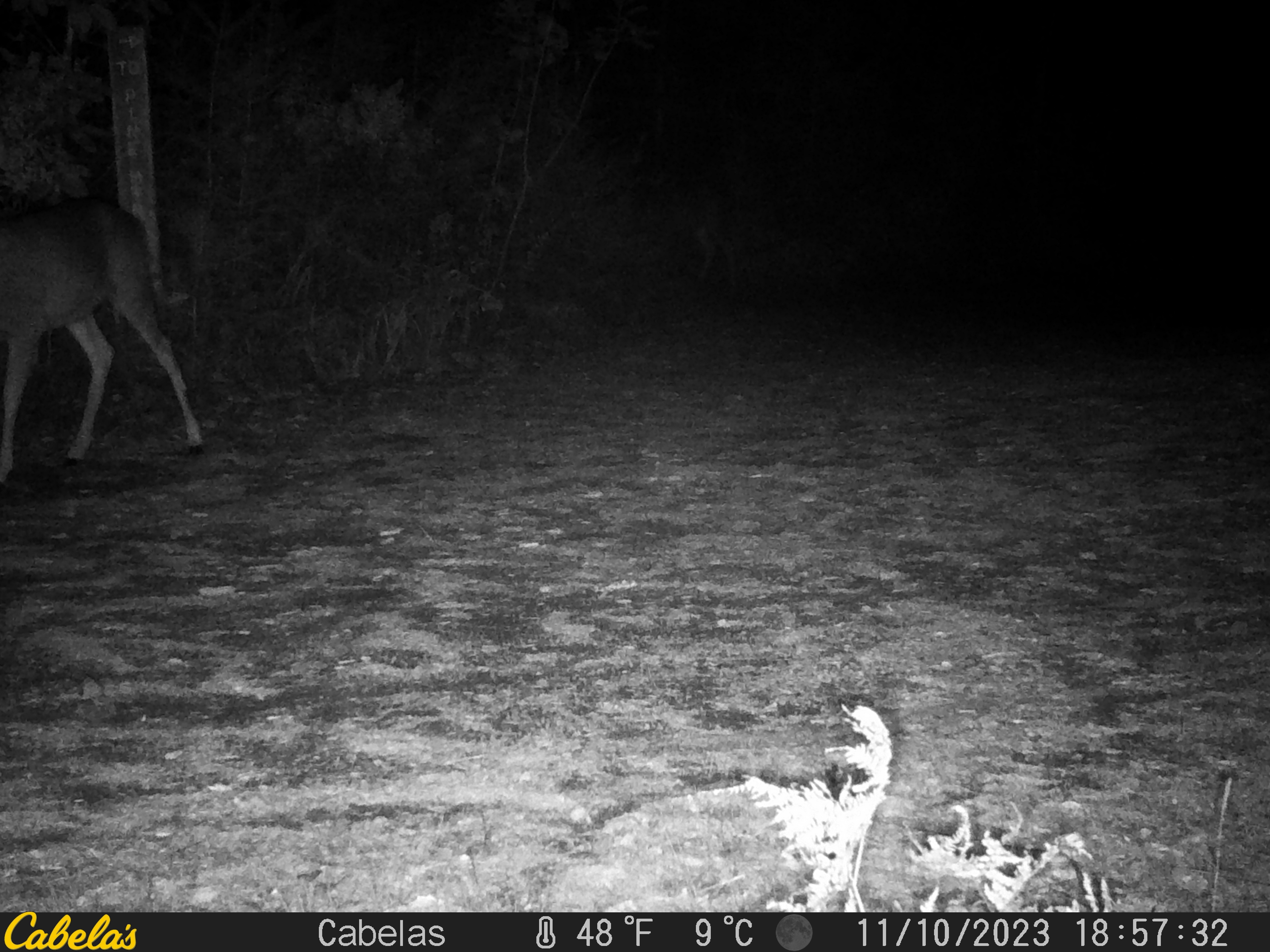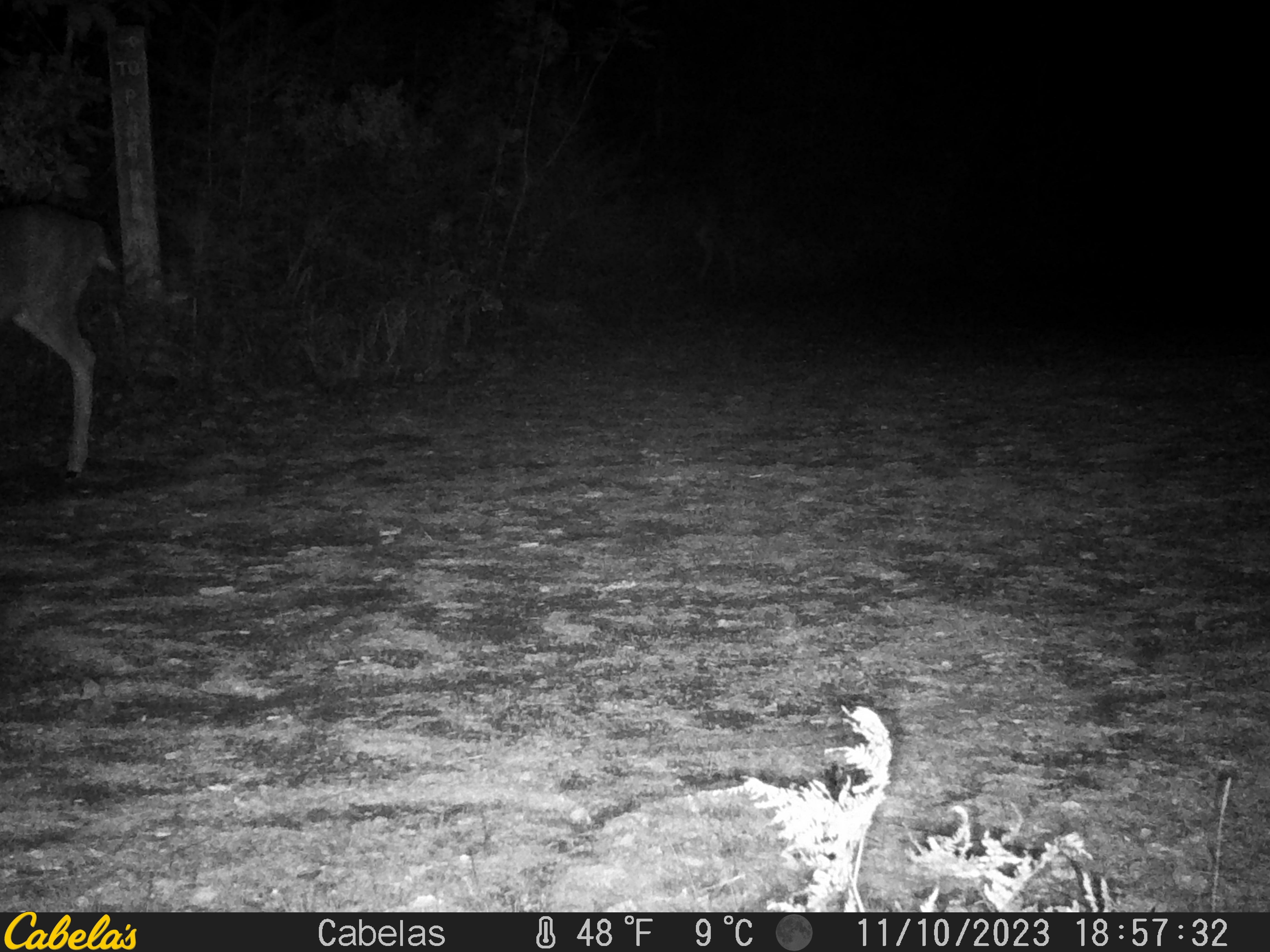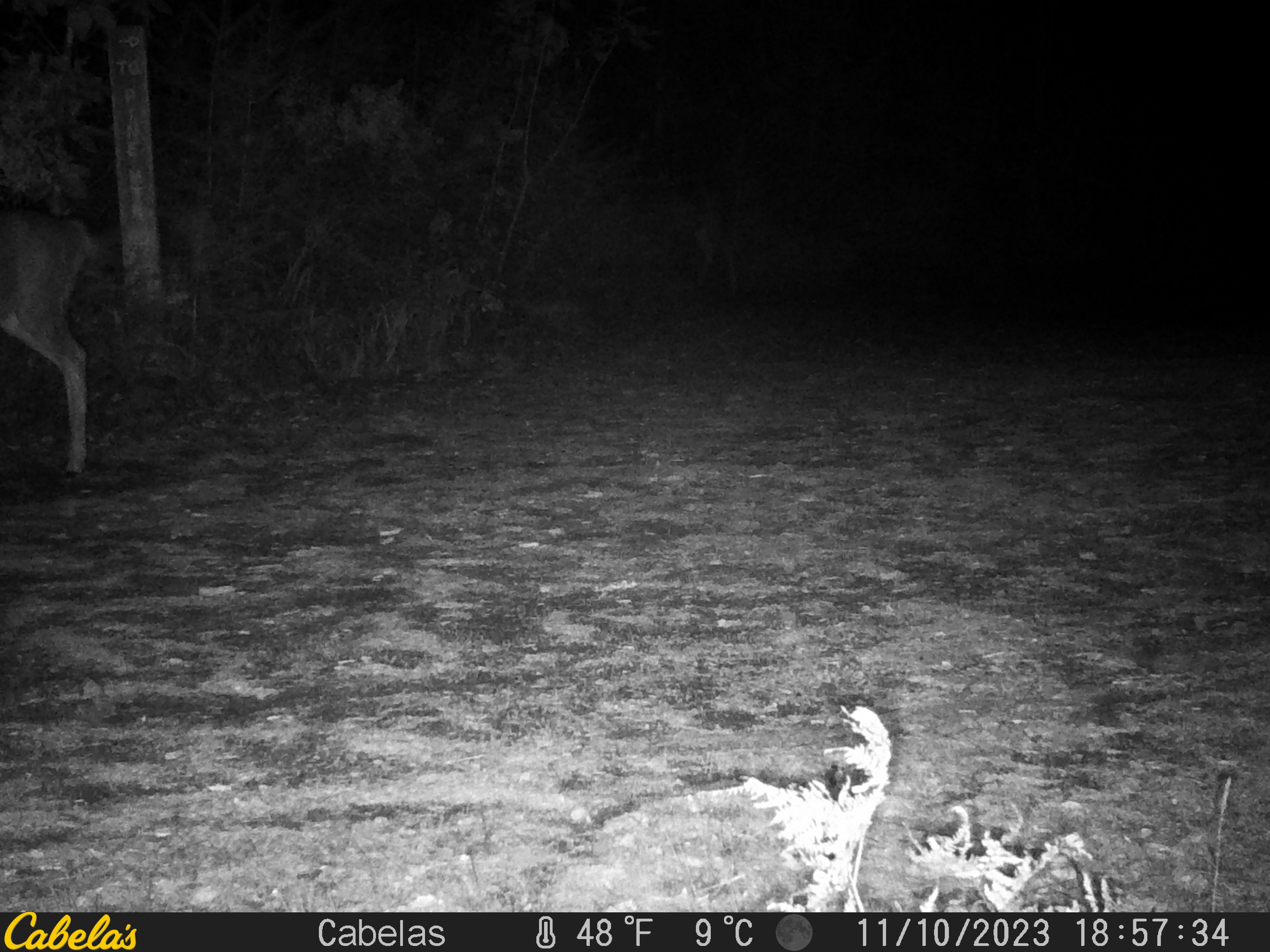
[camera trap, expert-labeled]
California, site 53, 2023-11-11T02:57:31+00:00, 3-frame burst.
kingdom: Animalia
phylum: Chordata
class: Mammalia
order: Artiodactyla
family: Cervidae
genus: Odocoileus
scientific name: Odocoileus hemionus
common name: mule deer